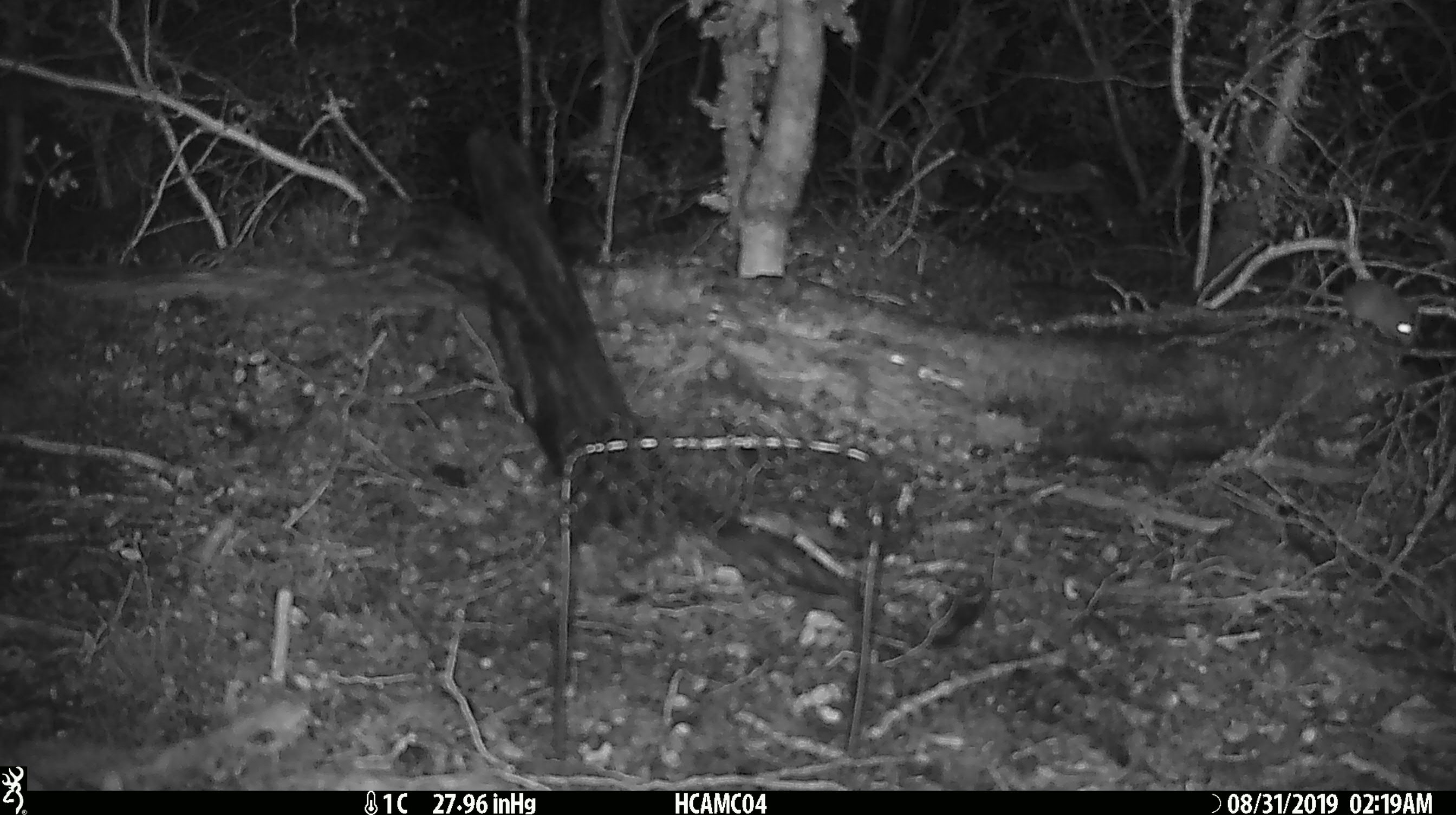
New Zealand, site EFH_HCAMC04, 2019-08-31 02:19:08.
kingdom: Animalia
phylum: Chordata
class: Mammalia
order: Rodentia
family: Muridae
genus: Mus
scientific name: Mus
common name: mouse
Mouse (Mus).